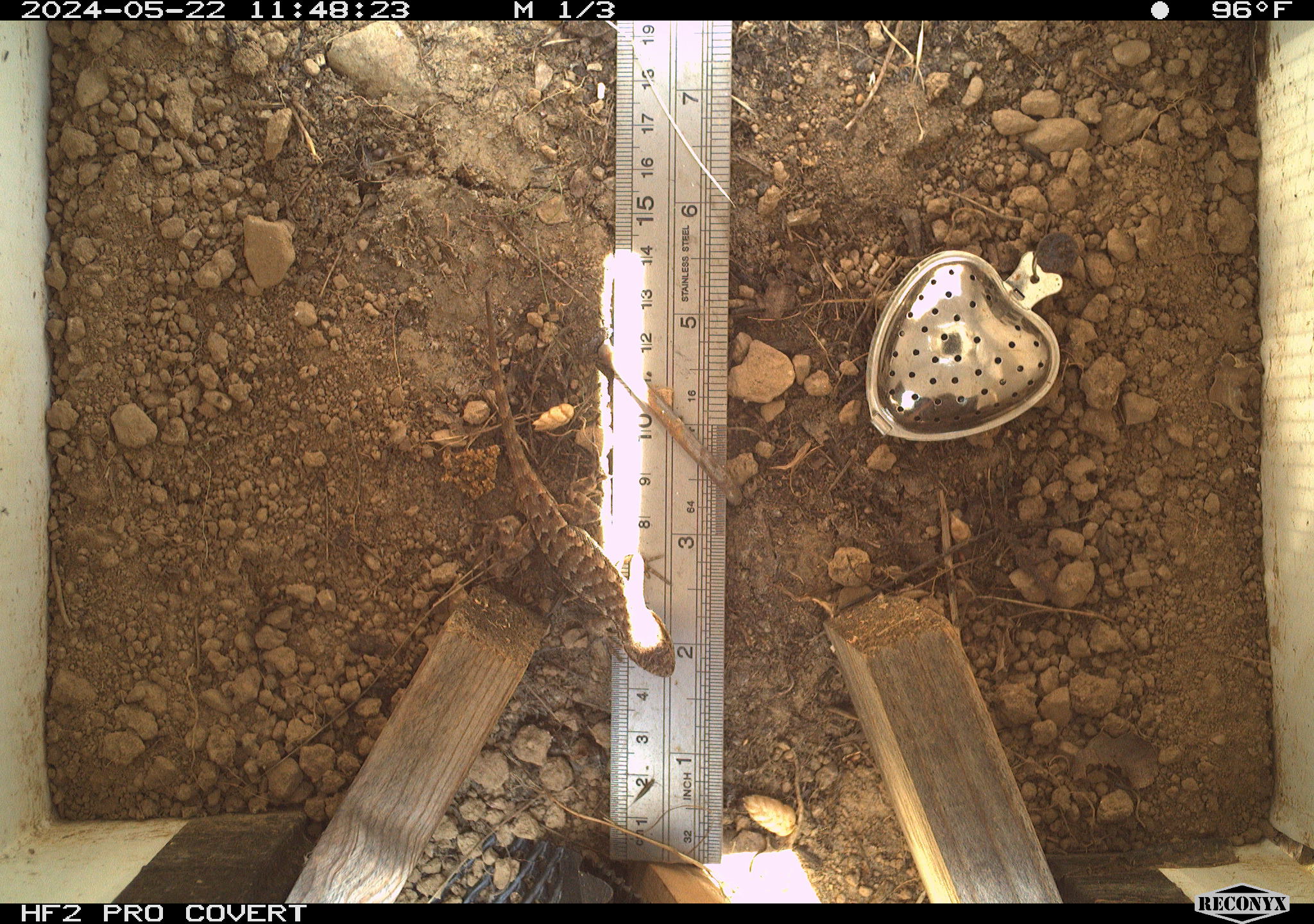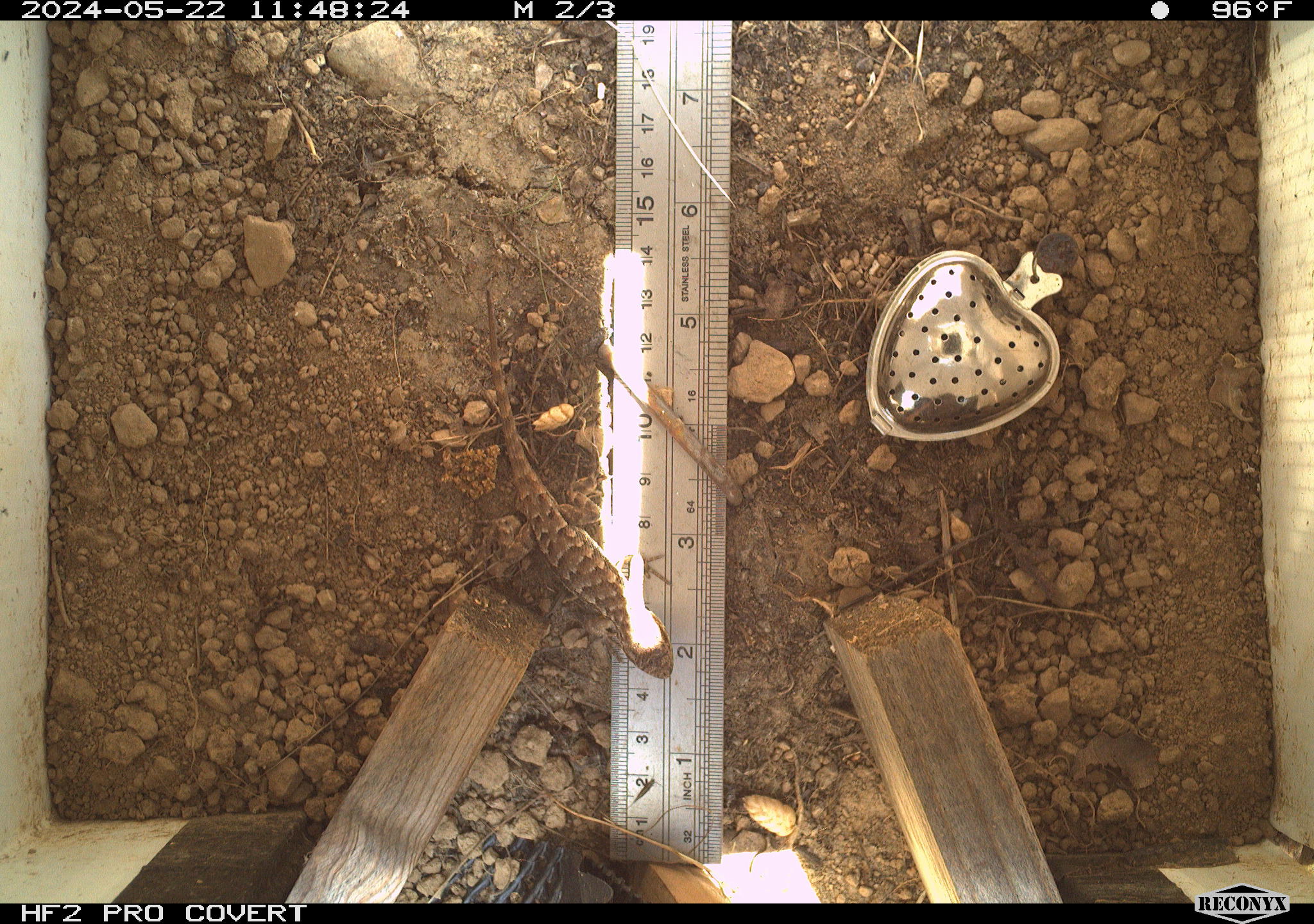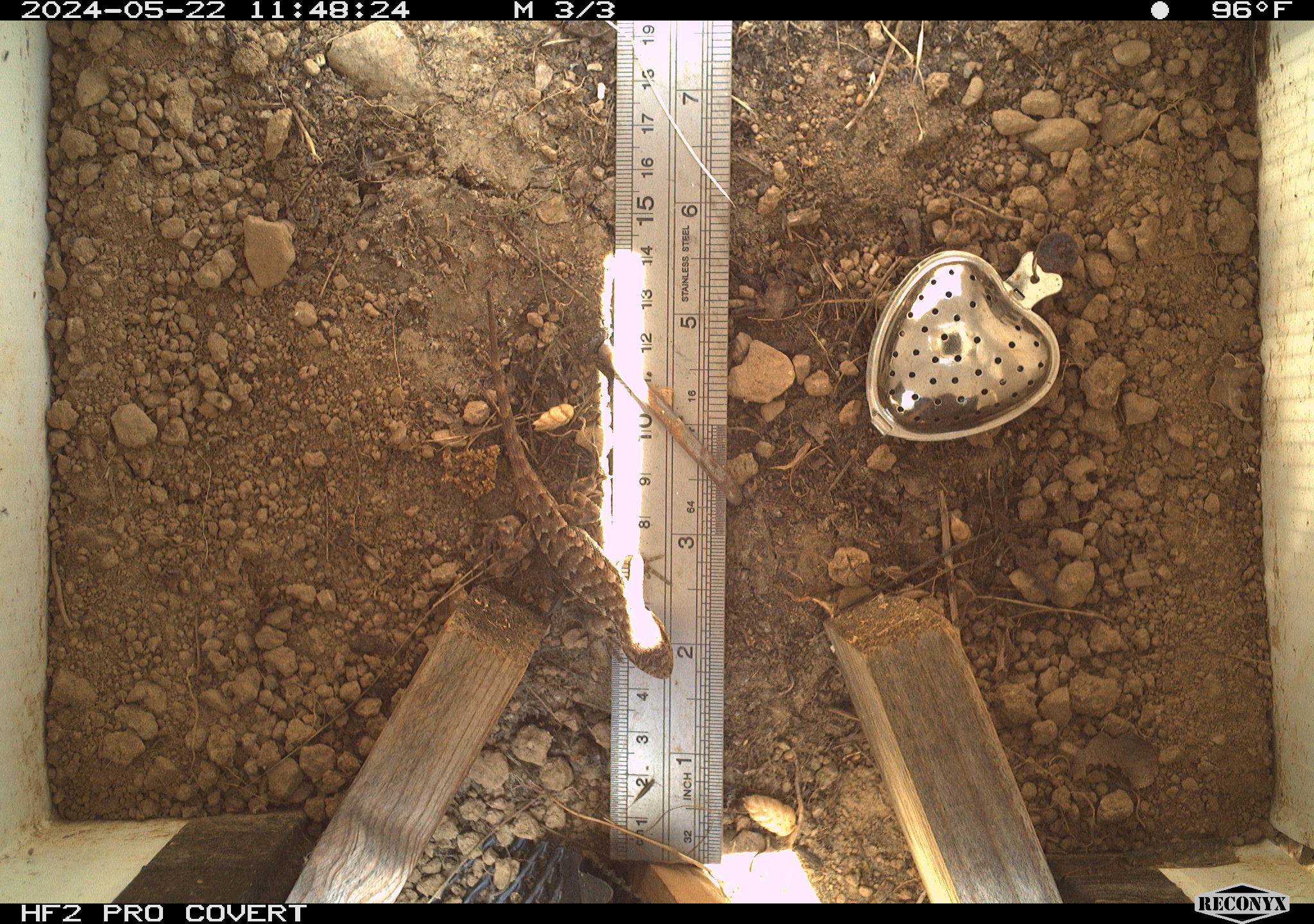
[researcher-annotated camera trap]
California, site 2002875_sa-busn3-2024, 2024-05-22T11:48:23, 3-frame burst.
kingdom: Animalia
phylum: Chordata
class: Reptilia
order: Squamata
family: Phrynosomatidae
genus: Sceloporus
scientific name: Sceloporus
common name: spiny lizards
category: sceloporus species